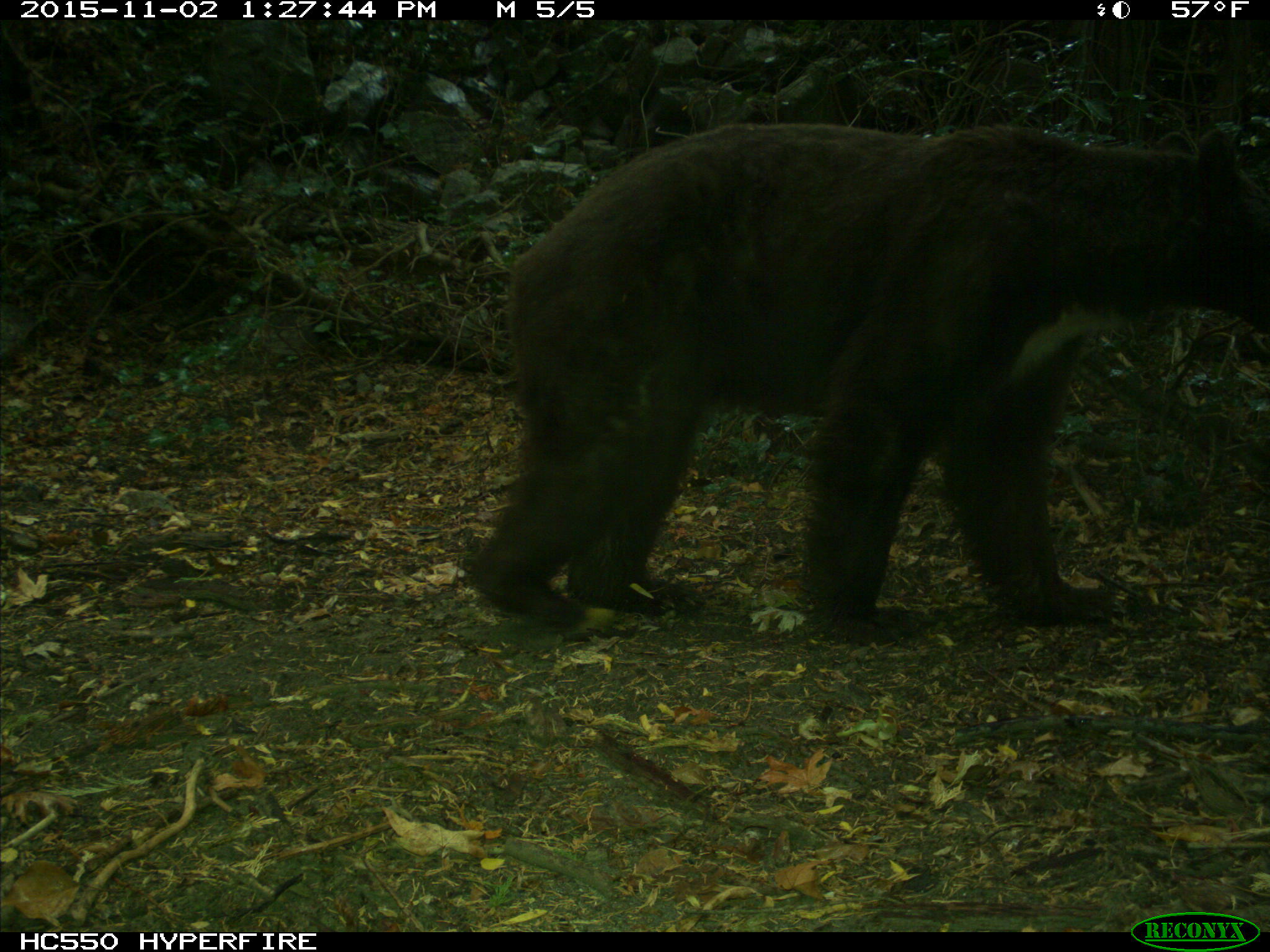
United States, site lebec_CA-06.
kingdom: Animalia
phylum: Chordata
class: Mammalia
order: Carnivora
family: Ursidae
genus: Ursus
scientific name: Ursus americanus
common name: american black bear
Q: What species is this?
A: Ursus americanus (american black bear).